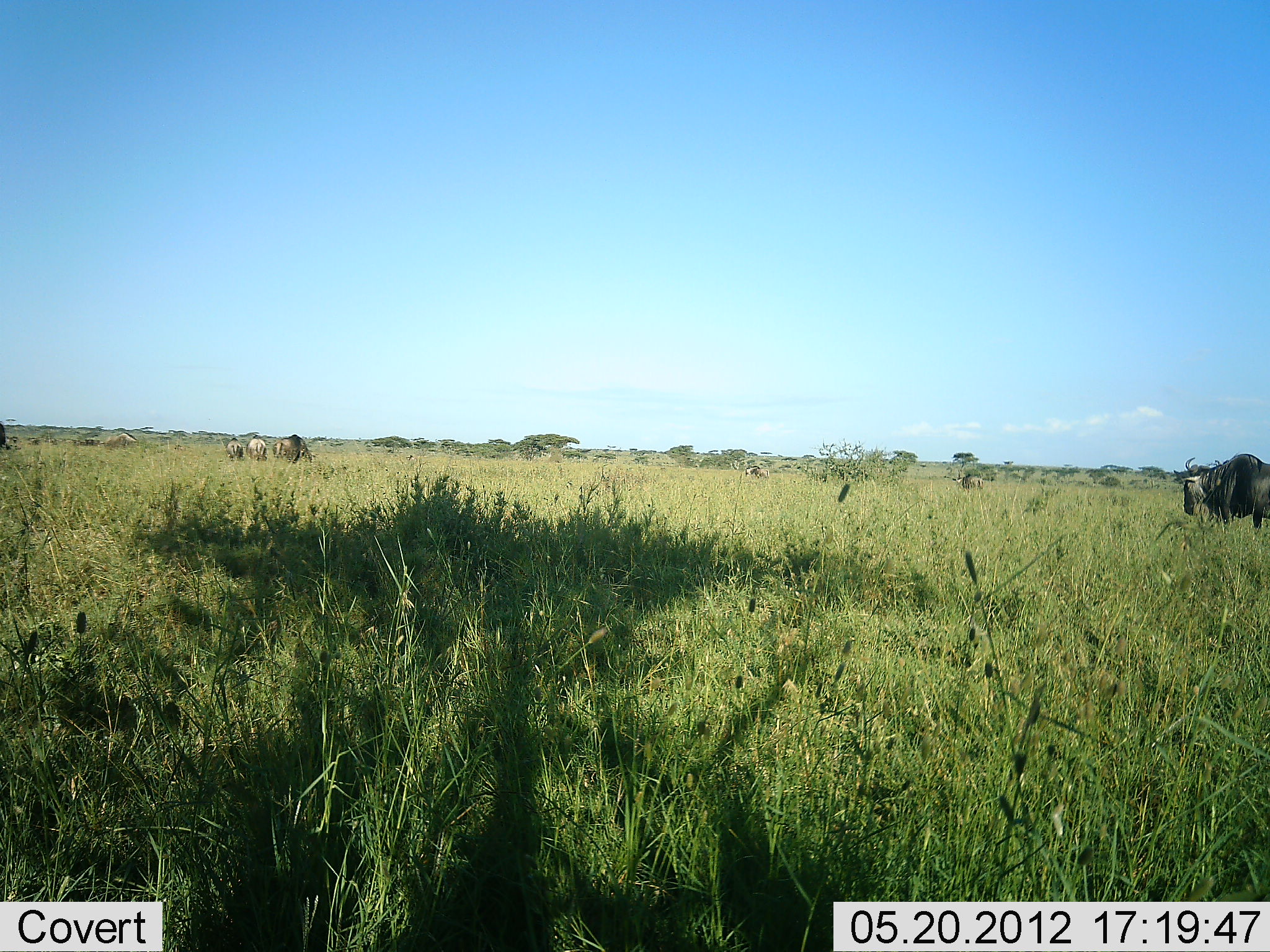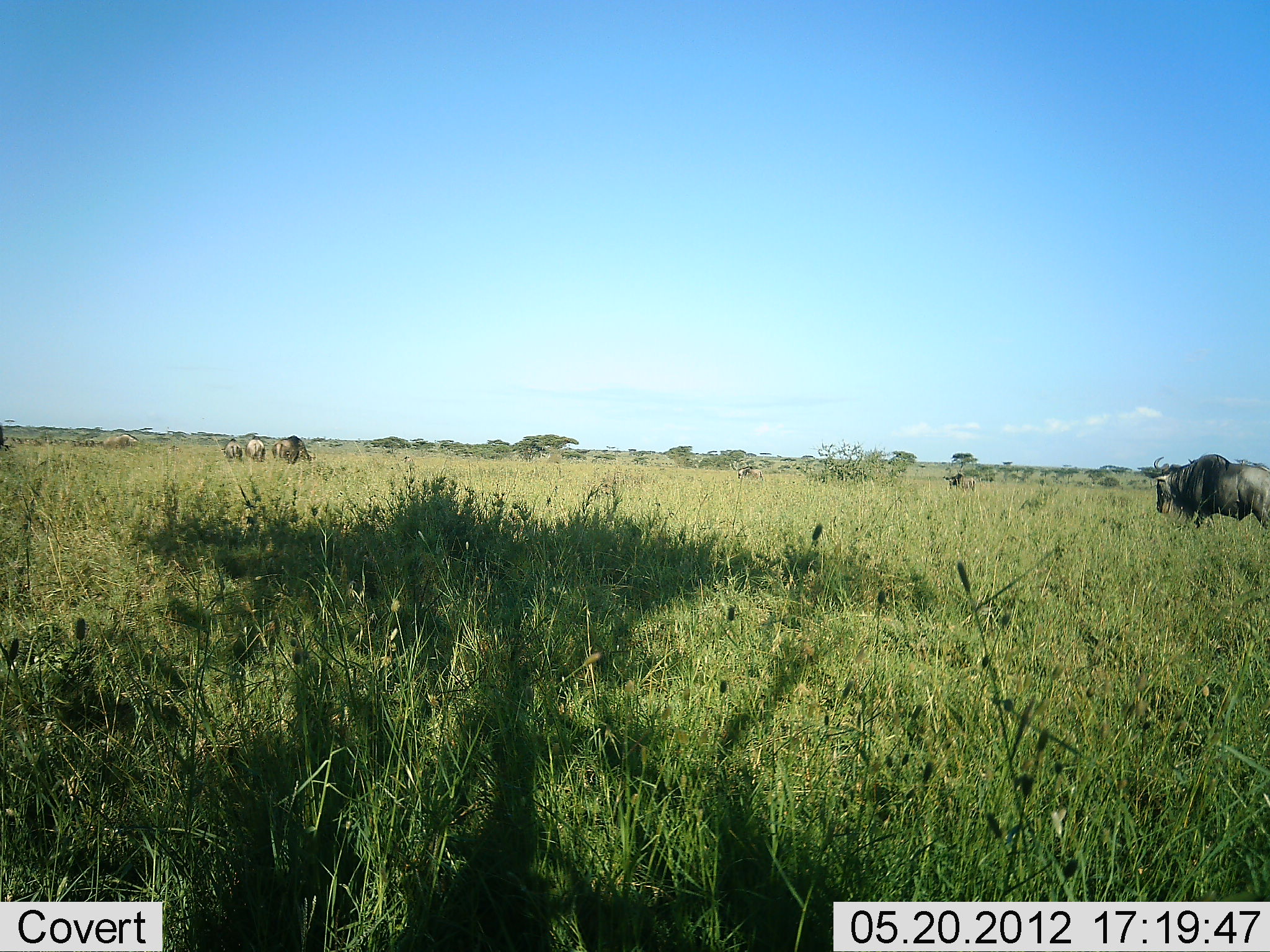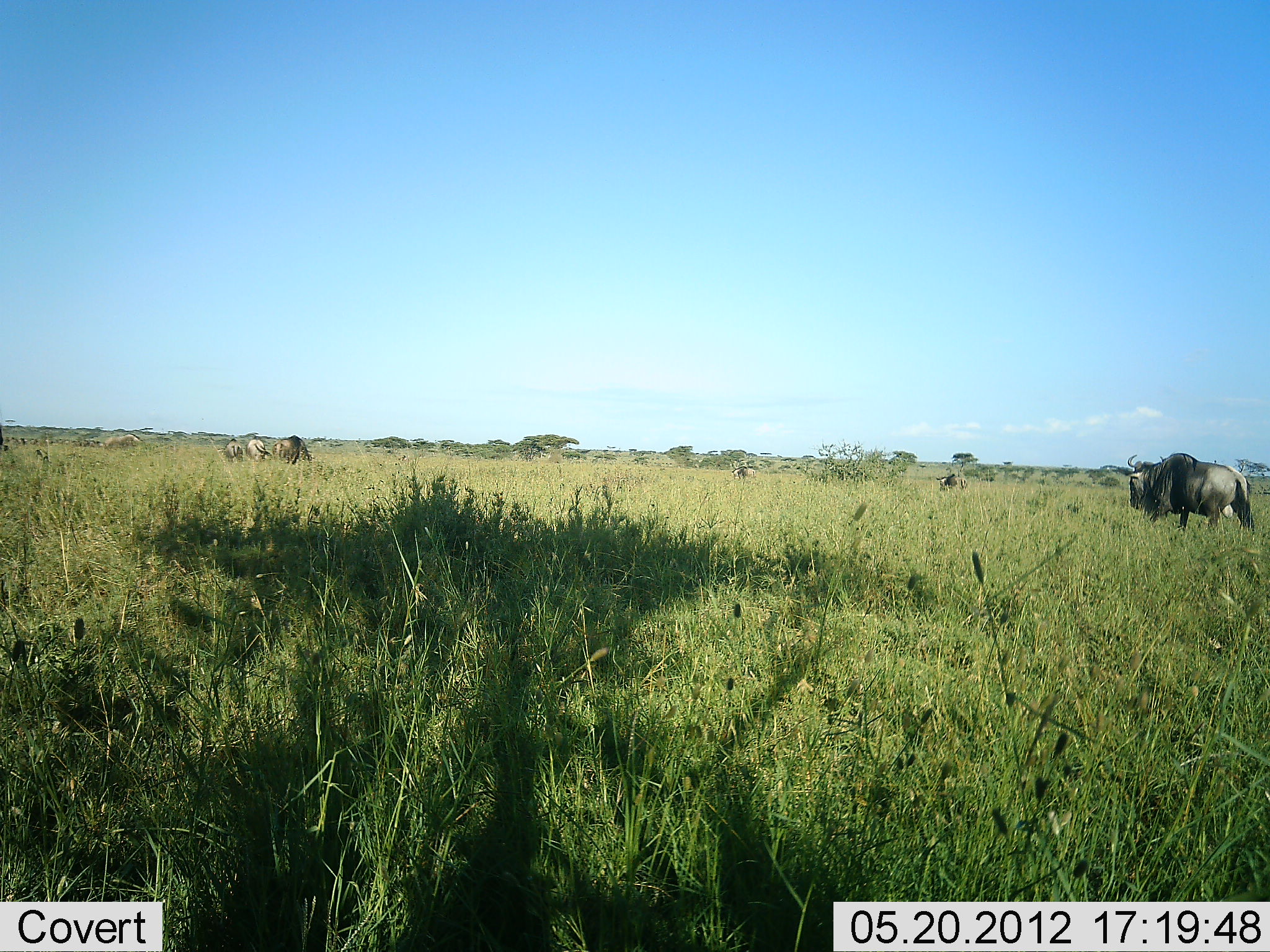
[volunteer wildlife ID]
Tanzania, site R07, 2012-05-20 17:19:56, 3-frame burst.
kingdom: Animalia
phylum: Chordata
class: Mammalia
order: Artiodactyla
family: Bovidae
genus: Connochaetes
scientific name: Connochaetes taurinus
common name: blue wildebeest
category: wildebeest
Wildebeest (blue wildebeest) (Connochaetes taurinus), count 7. Behavior (volunteer vote fractions): standing 40%, resting 0%, moving 90%, interacting 0%. Young present (vote fraction): 0%. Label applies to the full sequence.